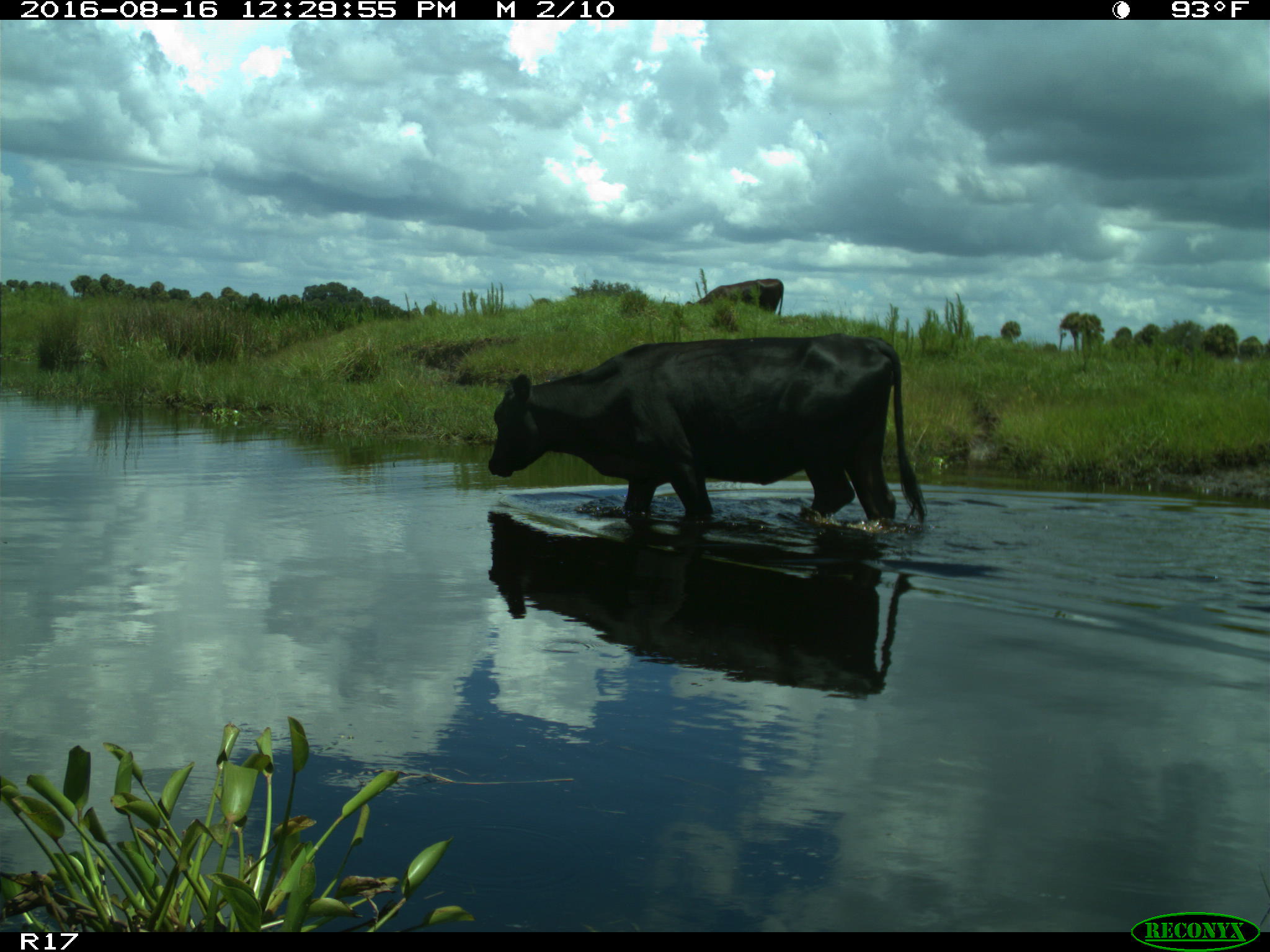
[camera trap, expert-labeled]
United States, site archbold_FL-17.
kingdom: Animalia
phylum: Chordata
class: Mammalia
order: Artiodactyla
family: Bovidae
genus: Bos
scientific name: Bos taurus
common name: domestic cow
Bos taurus (domestic cow).